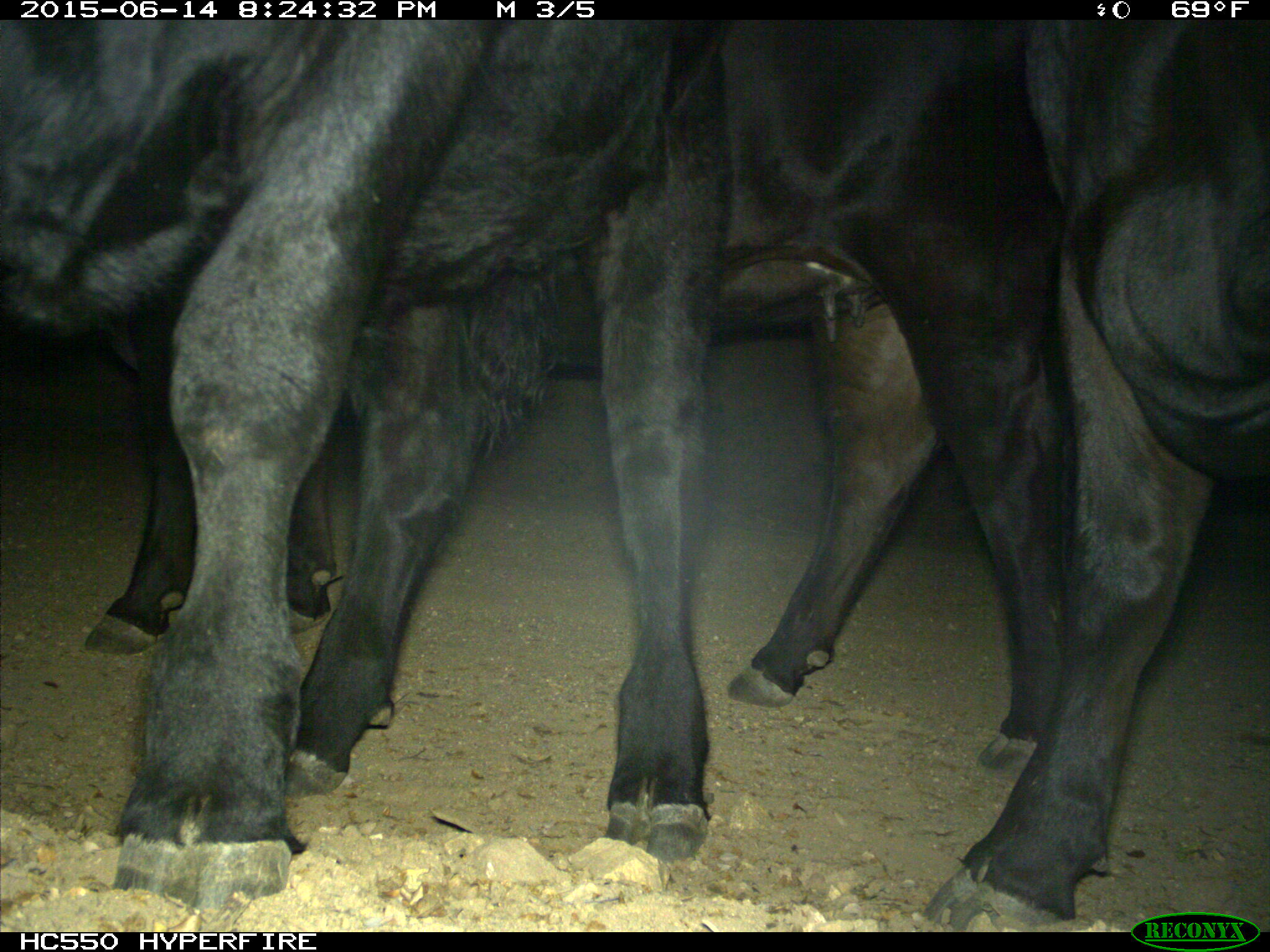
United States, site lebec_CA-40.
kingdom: Animalia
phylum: Chordata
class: Mammalia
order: Artiodactyla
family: Bovidae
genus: Bos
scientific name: Bos taurus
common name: domestic cow